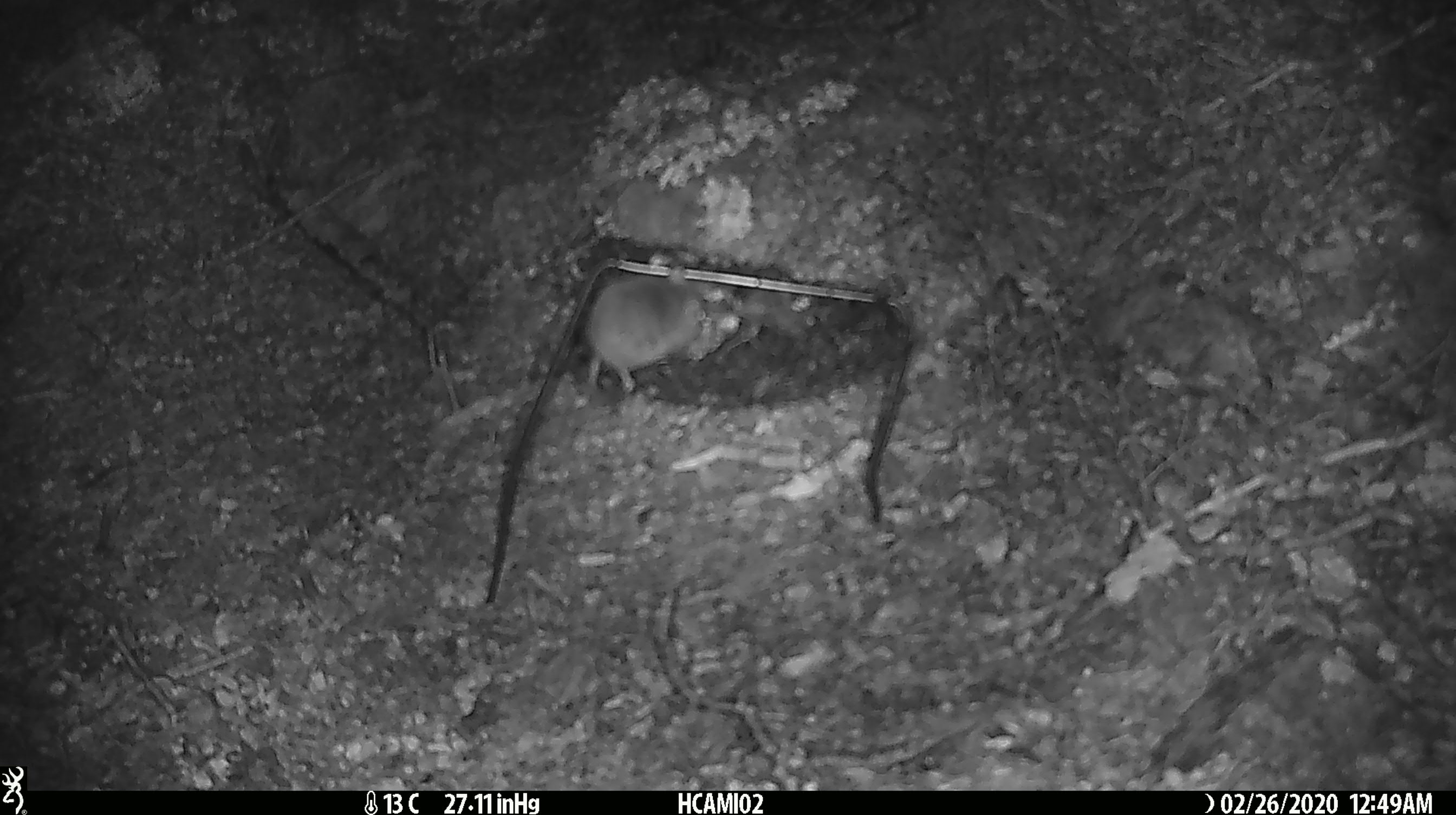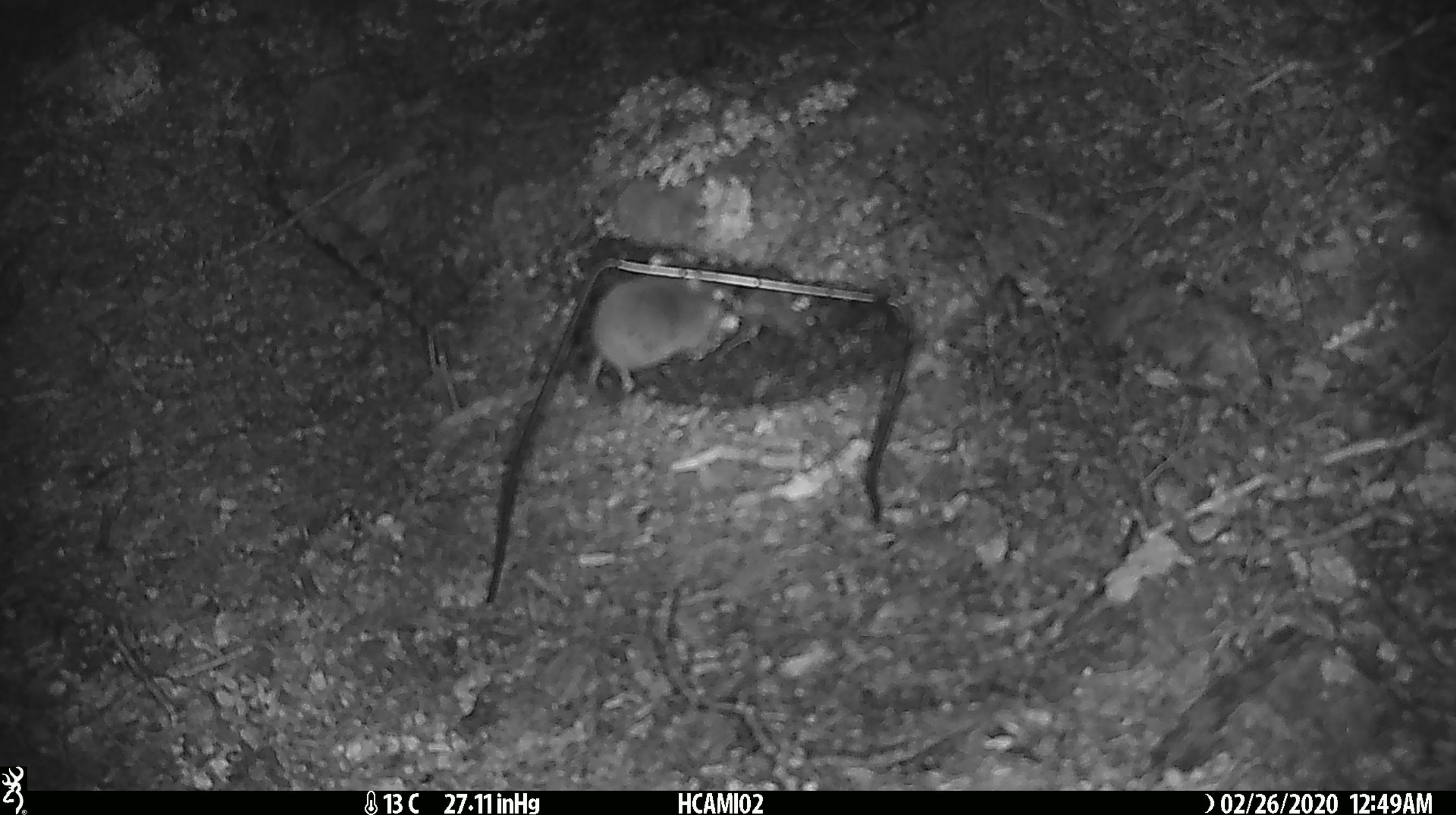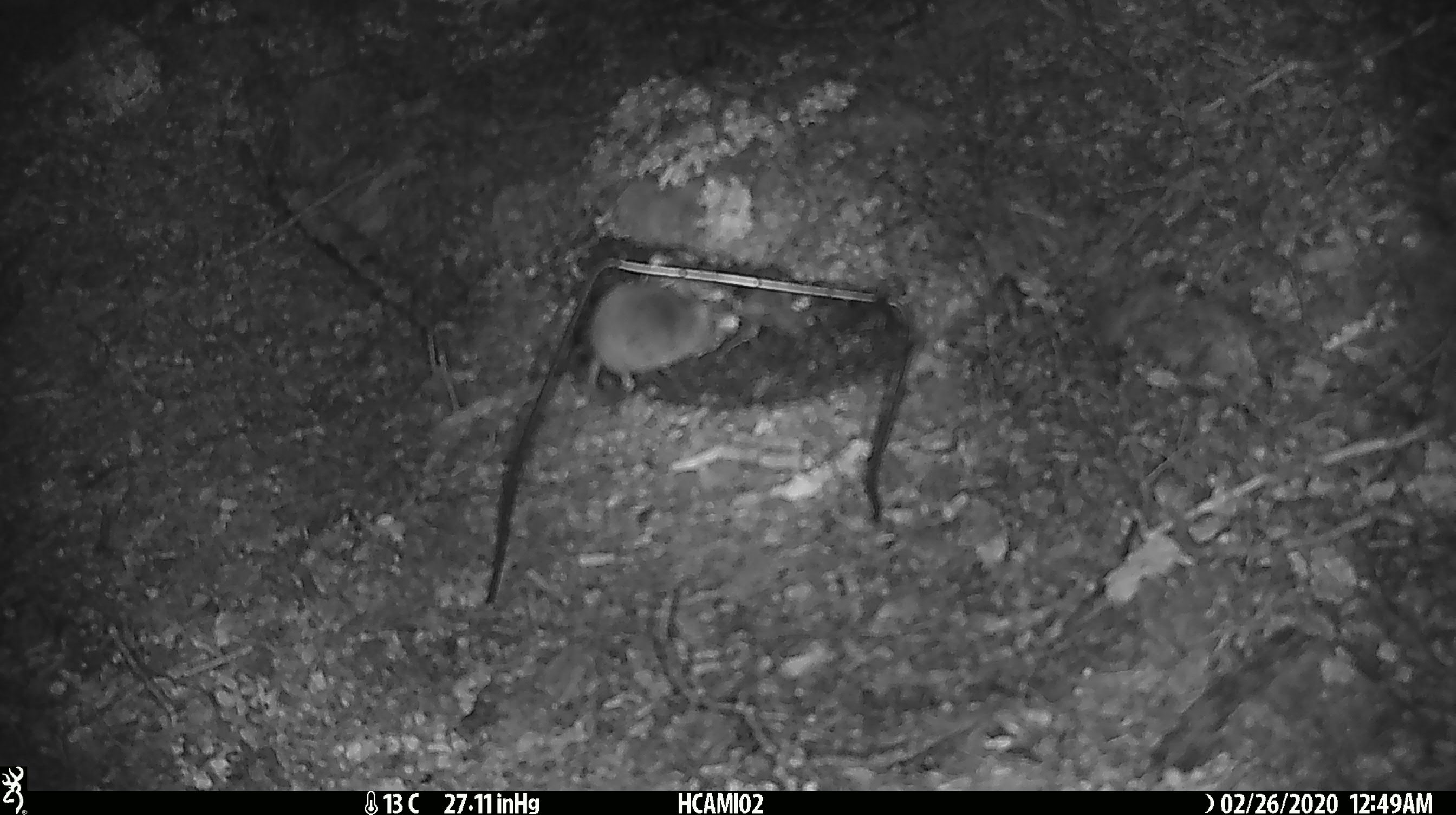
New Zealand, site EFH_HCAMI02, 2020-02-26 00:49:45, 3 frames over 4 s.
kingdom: Animalia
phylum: Chordata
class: Mammalia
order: Rodentia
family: Muridae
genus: Mus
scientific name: Mus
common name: mouse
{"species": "mouse (Mus)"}